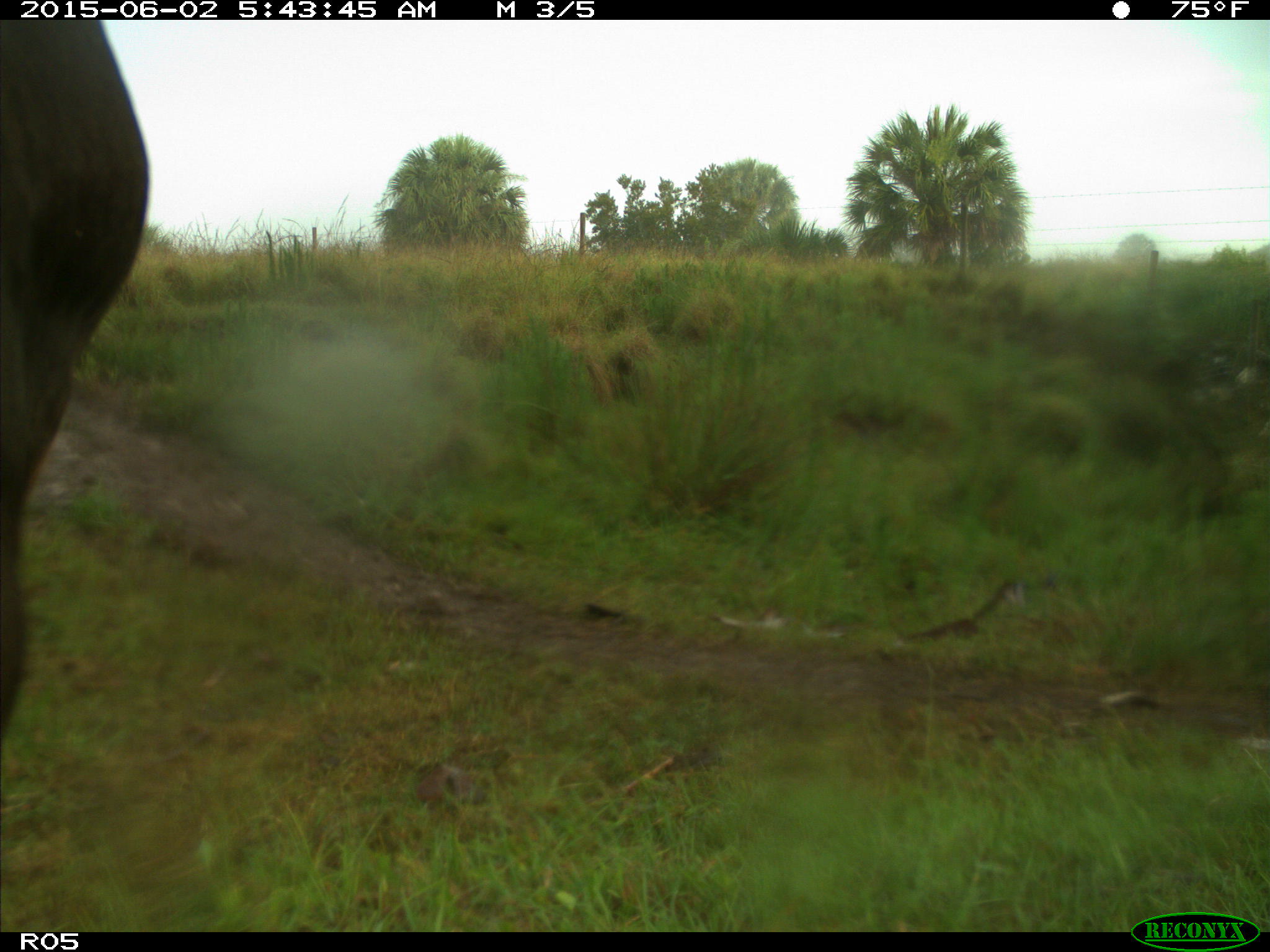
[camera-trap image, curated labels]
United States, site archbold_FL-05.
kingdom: Animalia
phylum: Chordata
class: Mammalia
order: Artiodactyla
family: Bovidae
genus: Bos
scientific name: Bos taurus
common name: domestic cow